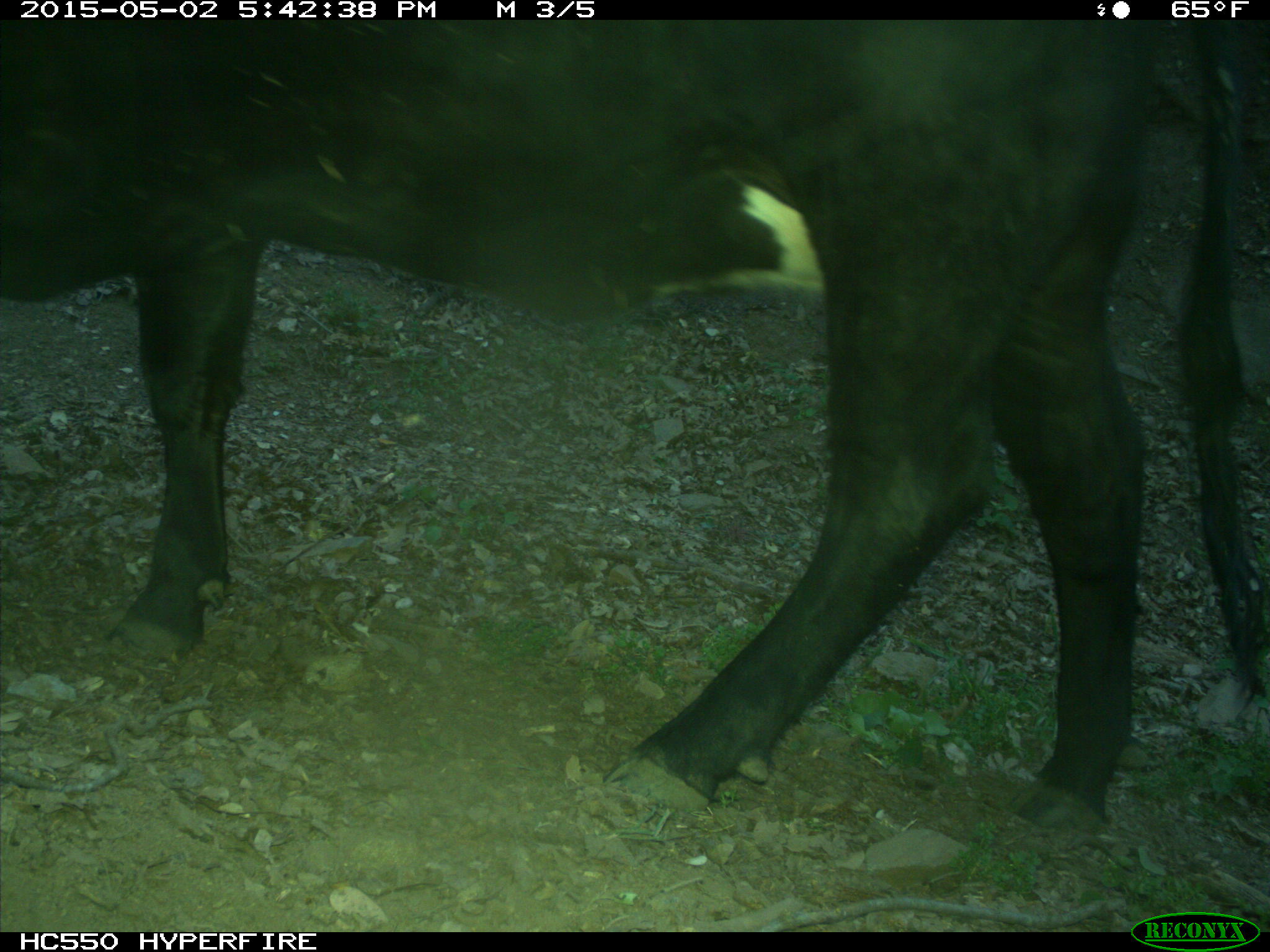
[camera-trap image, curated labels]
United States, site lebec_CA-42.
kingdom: Animalia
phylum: Chordata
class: Mammalia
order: Artiodactyla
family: Bovidae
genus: Bos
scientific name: Bos taurus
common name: domestic cow